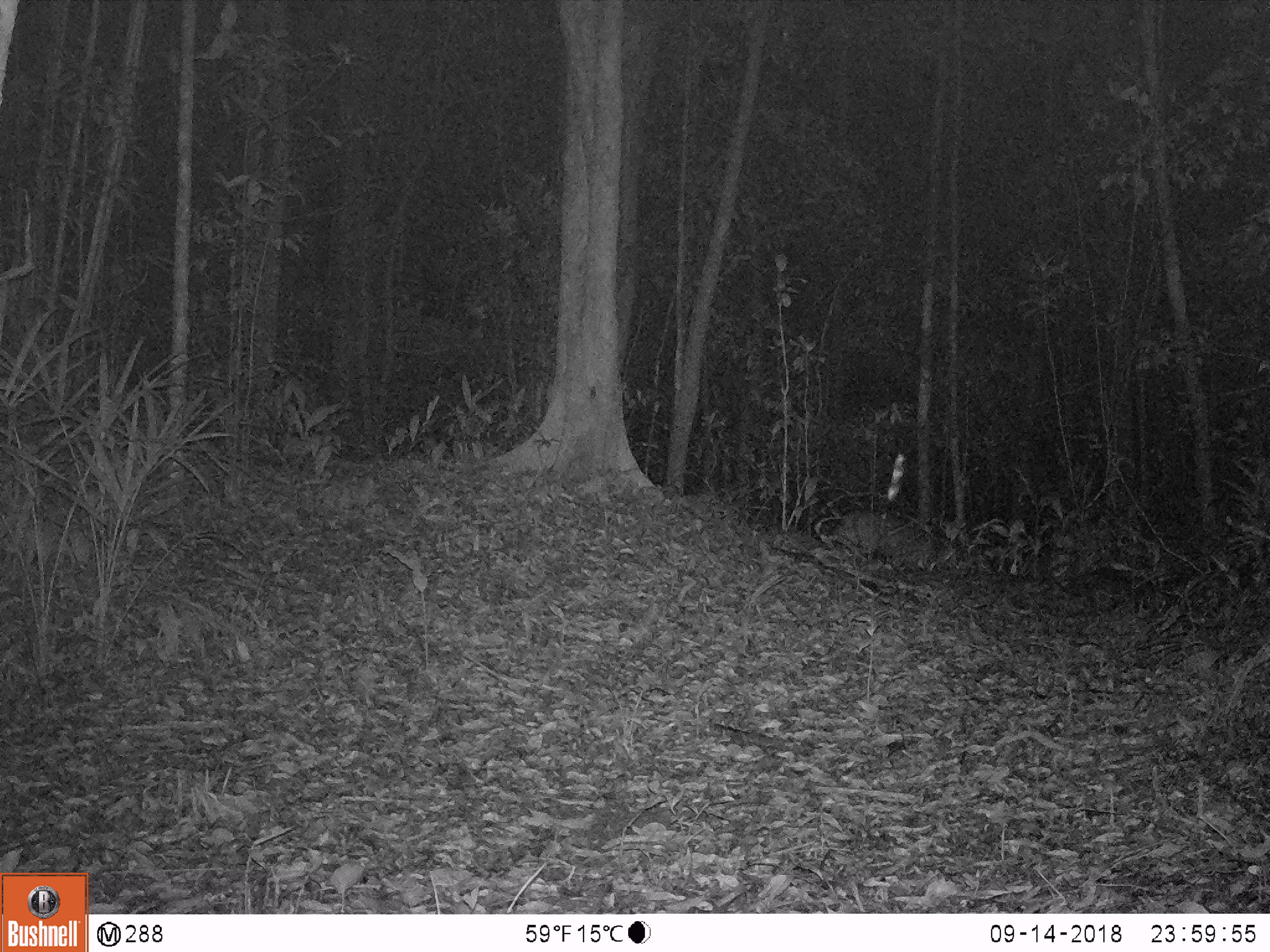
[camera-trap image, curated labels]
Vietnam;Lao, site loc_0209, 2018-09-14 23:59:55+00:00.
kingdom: Animalia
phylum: Chordata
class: Mammalia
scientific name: Mammalia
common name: mammal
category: unidentified mammal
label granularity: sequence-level